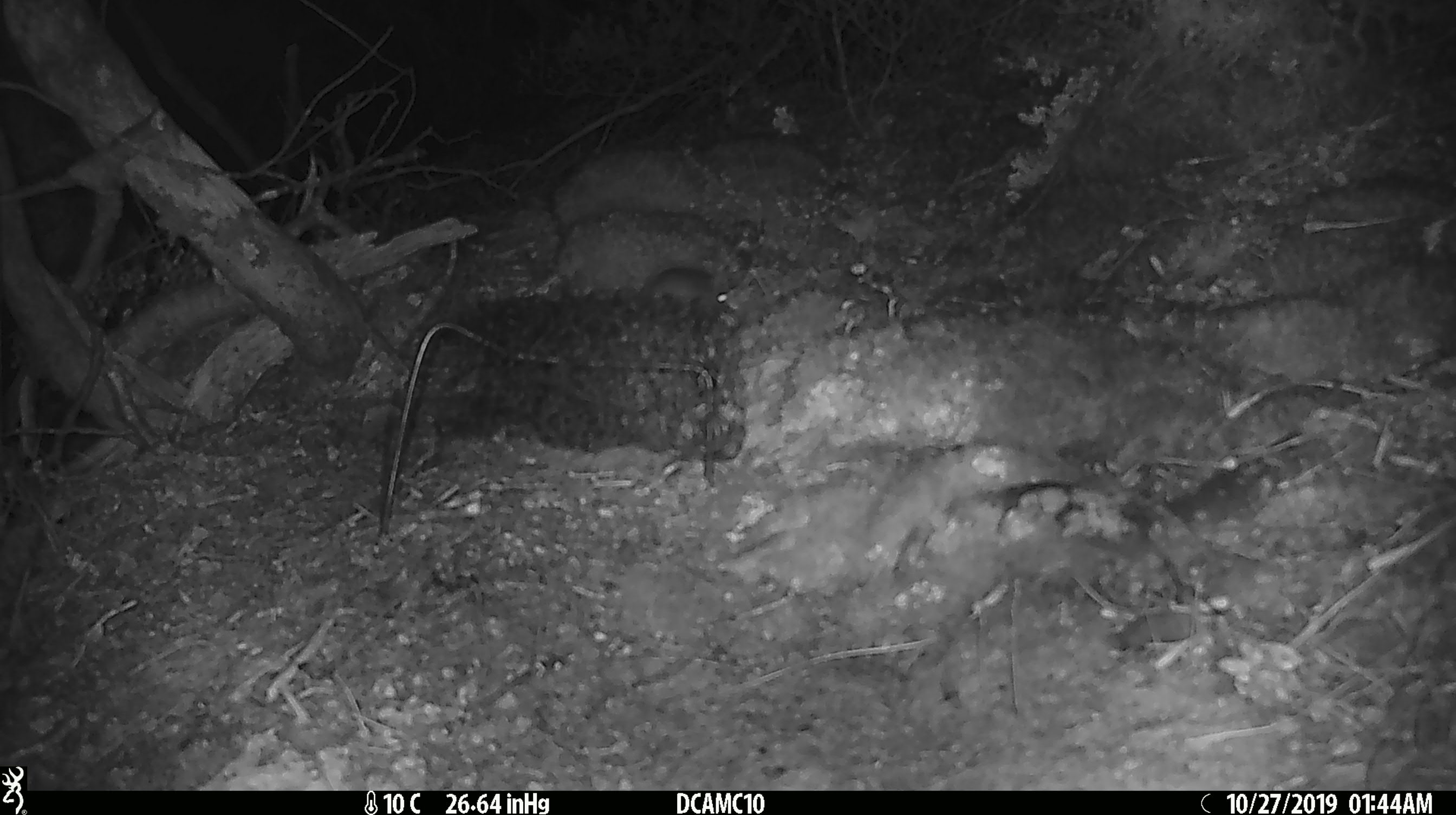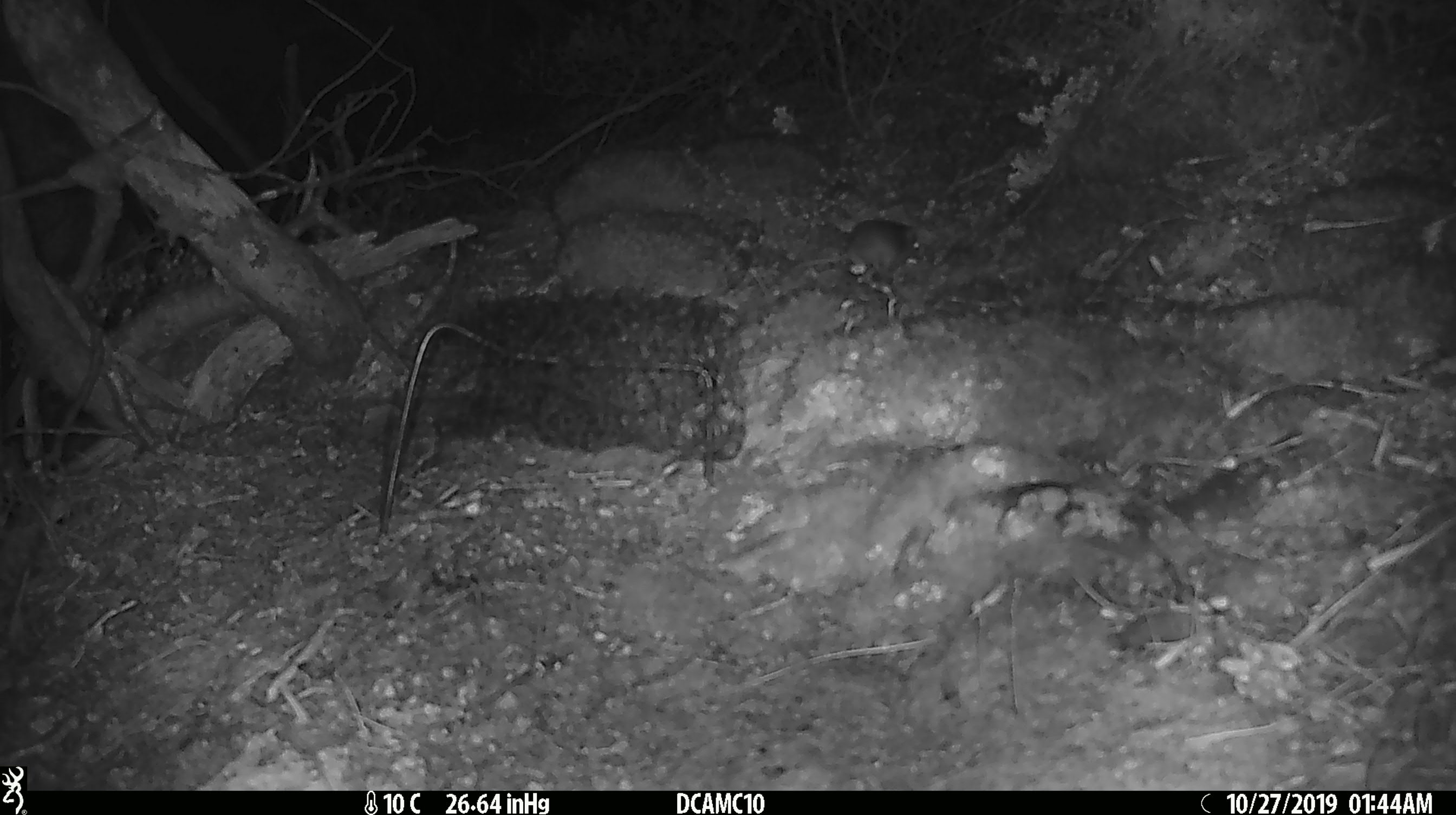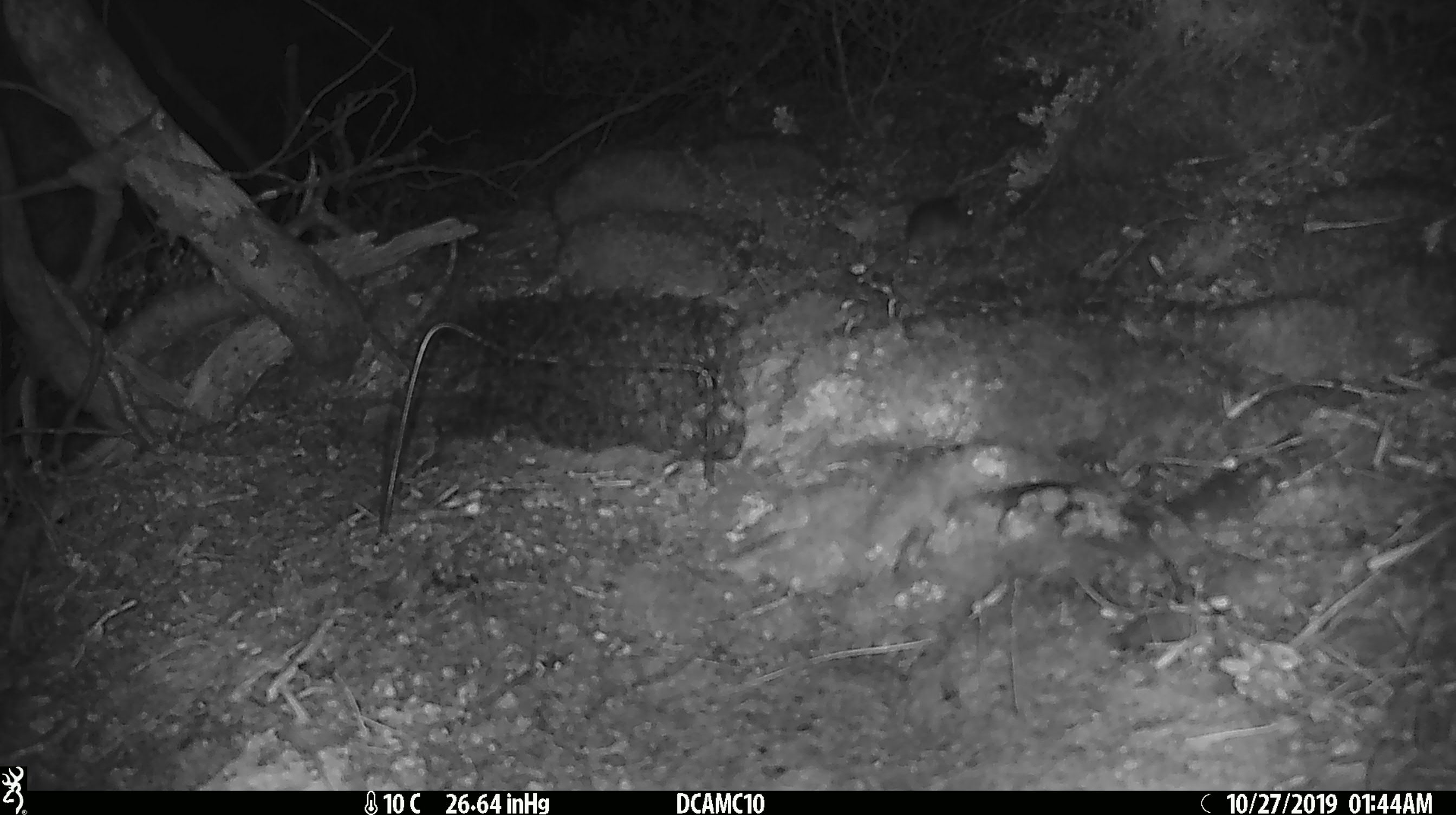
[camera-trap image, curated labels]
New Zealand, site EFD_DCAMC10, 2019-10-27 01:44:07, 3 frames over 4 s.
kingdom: Animalia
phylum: Chordata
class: Mammalia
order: Rodentia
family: Muridae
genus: Mus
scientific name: Mus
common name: mouse